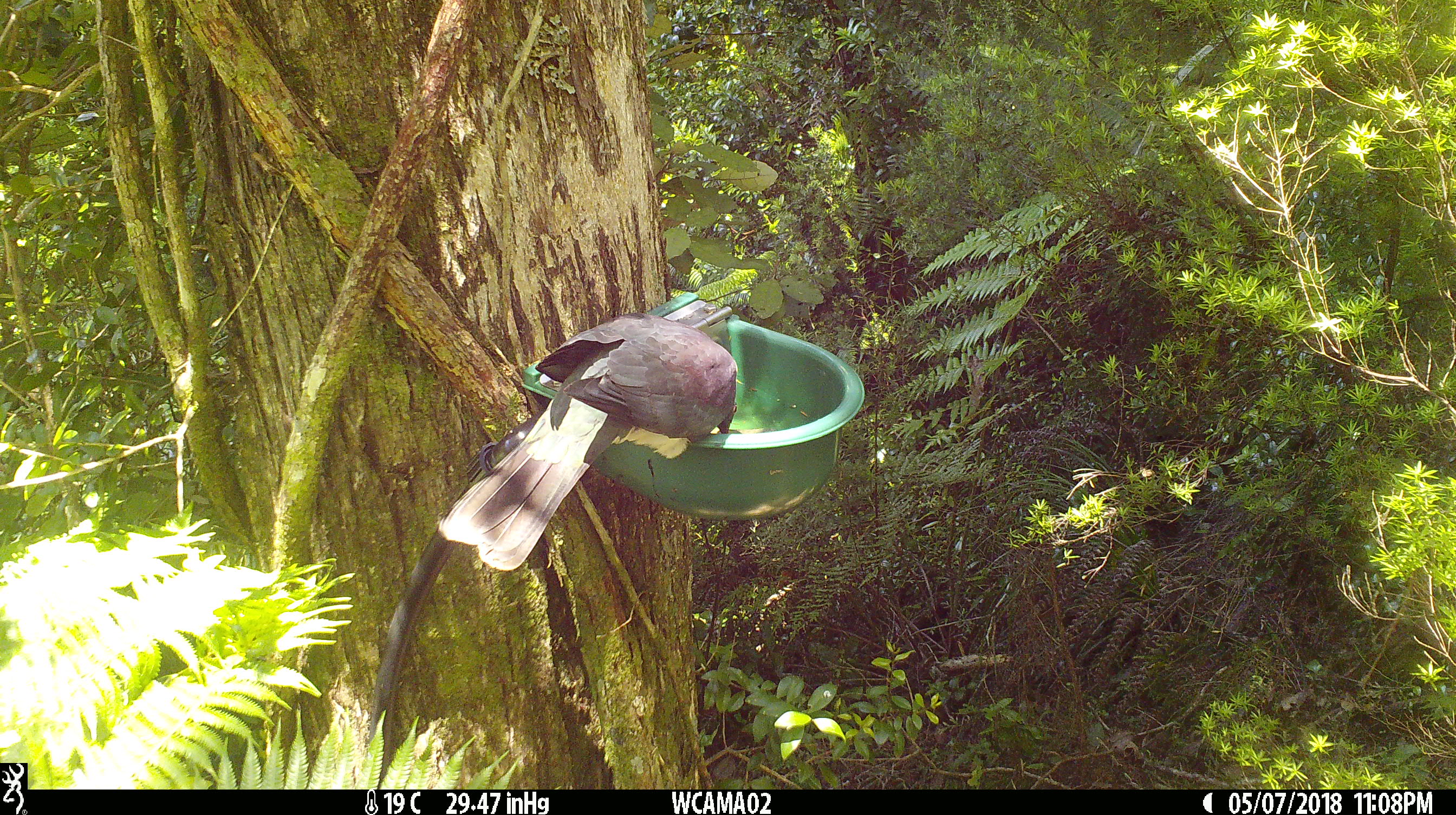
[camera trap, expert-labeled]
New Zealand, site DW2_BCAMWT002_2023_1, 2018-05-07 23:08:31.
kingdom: Animalia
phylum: Chordata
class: Aves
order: Columbiformes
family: Columbidae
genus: Hemiphaga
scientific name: Hemiphaga novaeseelandiae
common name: new zealand pigeon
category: kereru